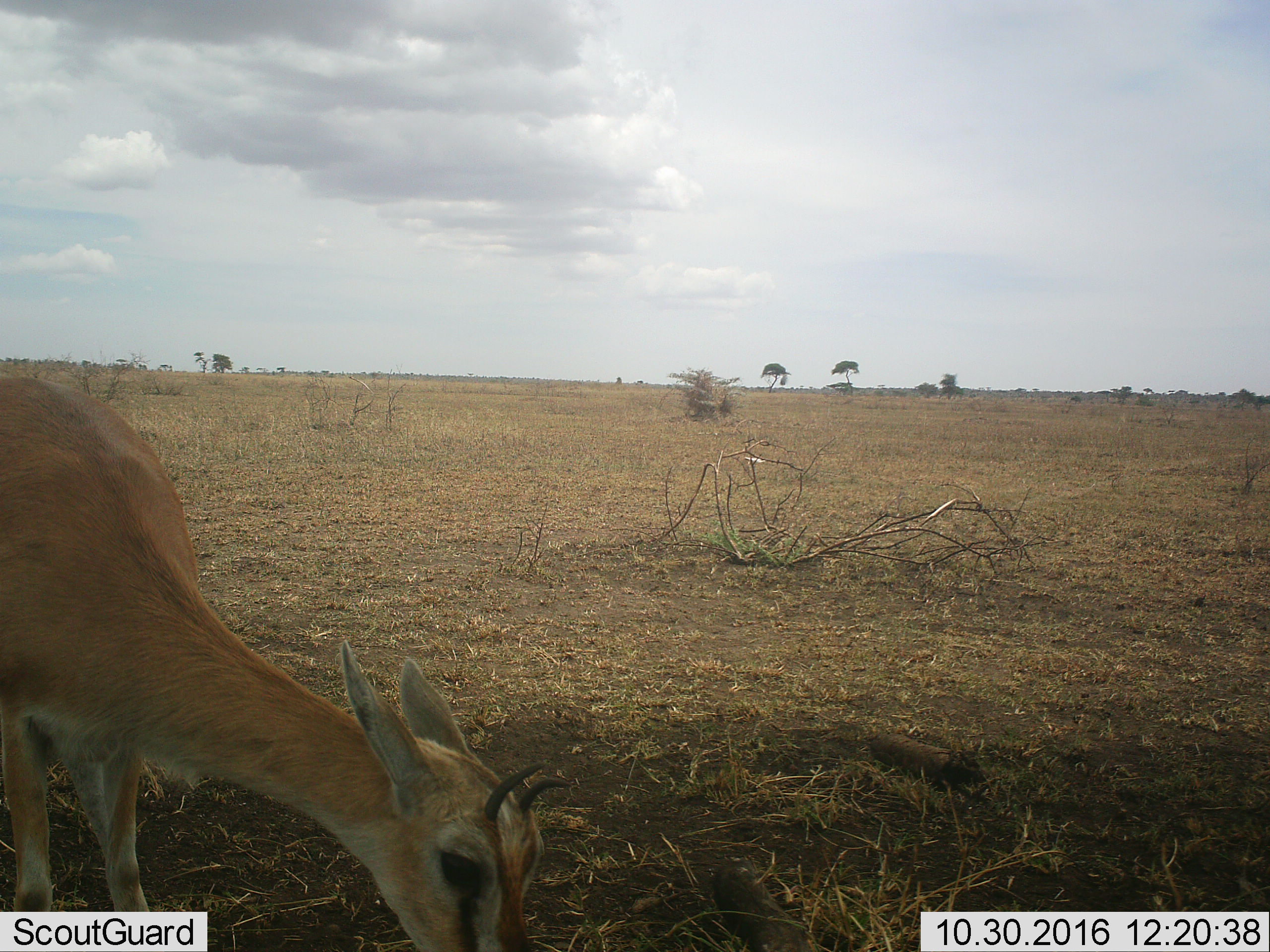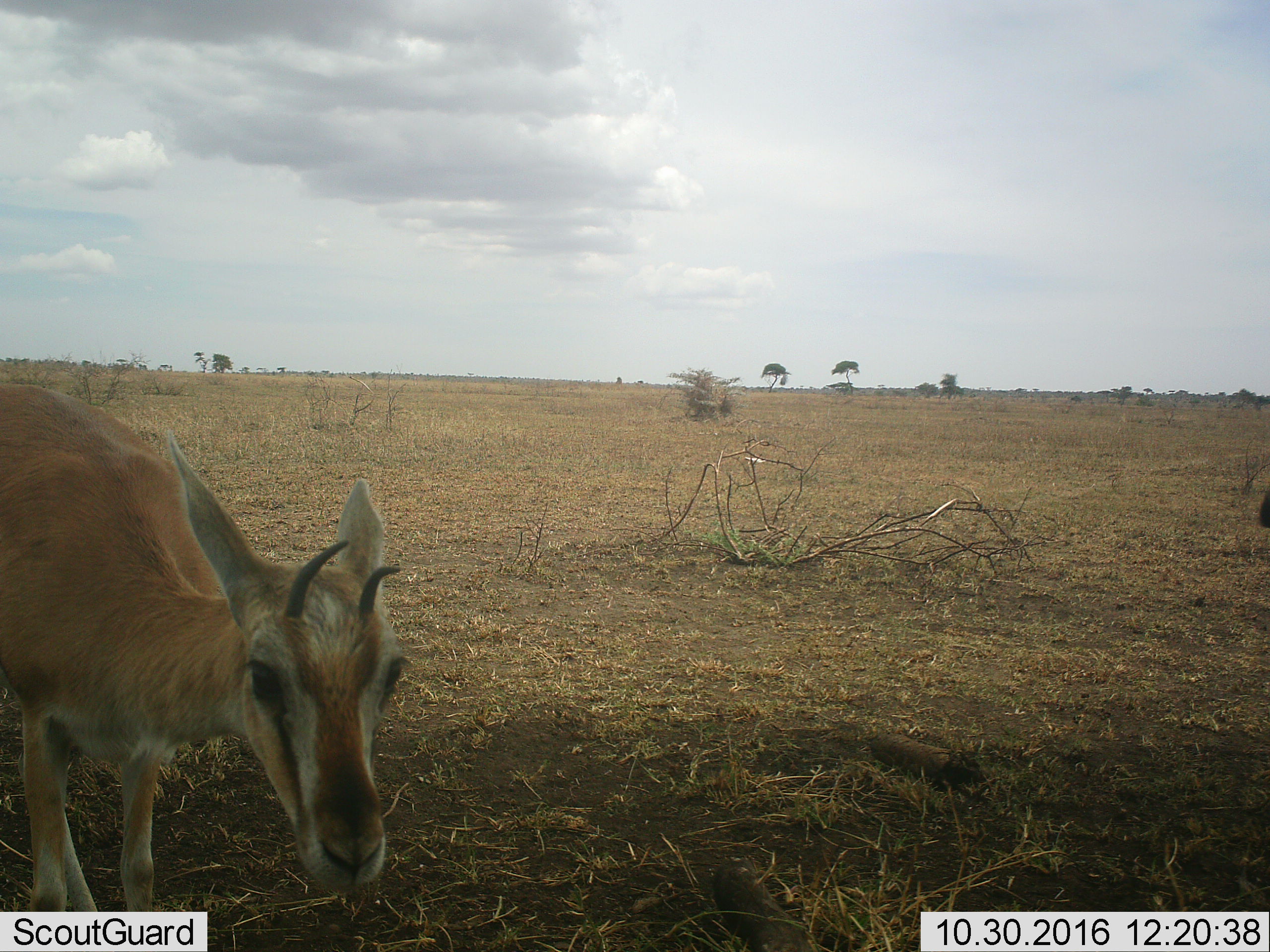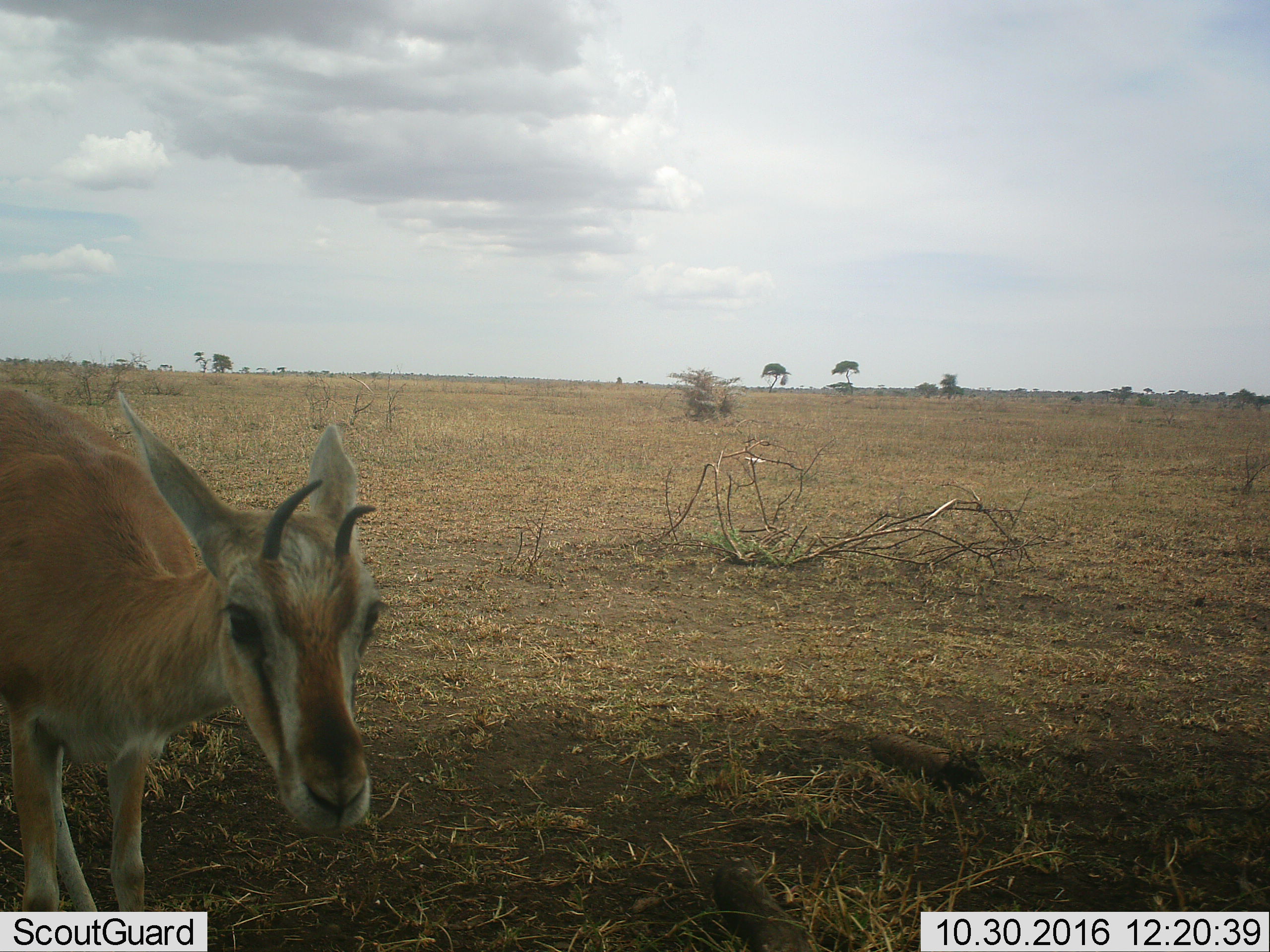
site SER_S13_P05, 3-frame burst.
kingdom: Animalia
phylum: Chordata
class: Mammalia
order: Artiodactyla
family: Bovidae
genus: Eudorcas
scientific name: Eudorcas thomsonii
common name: thomson's gazelle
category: gazellethomsons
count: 1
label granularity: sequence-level